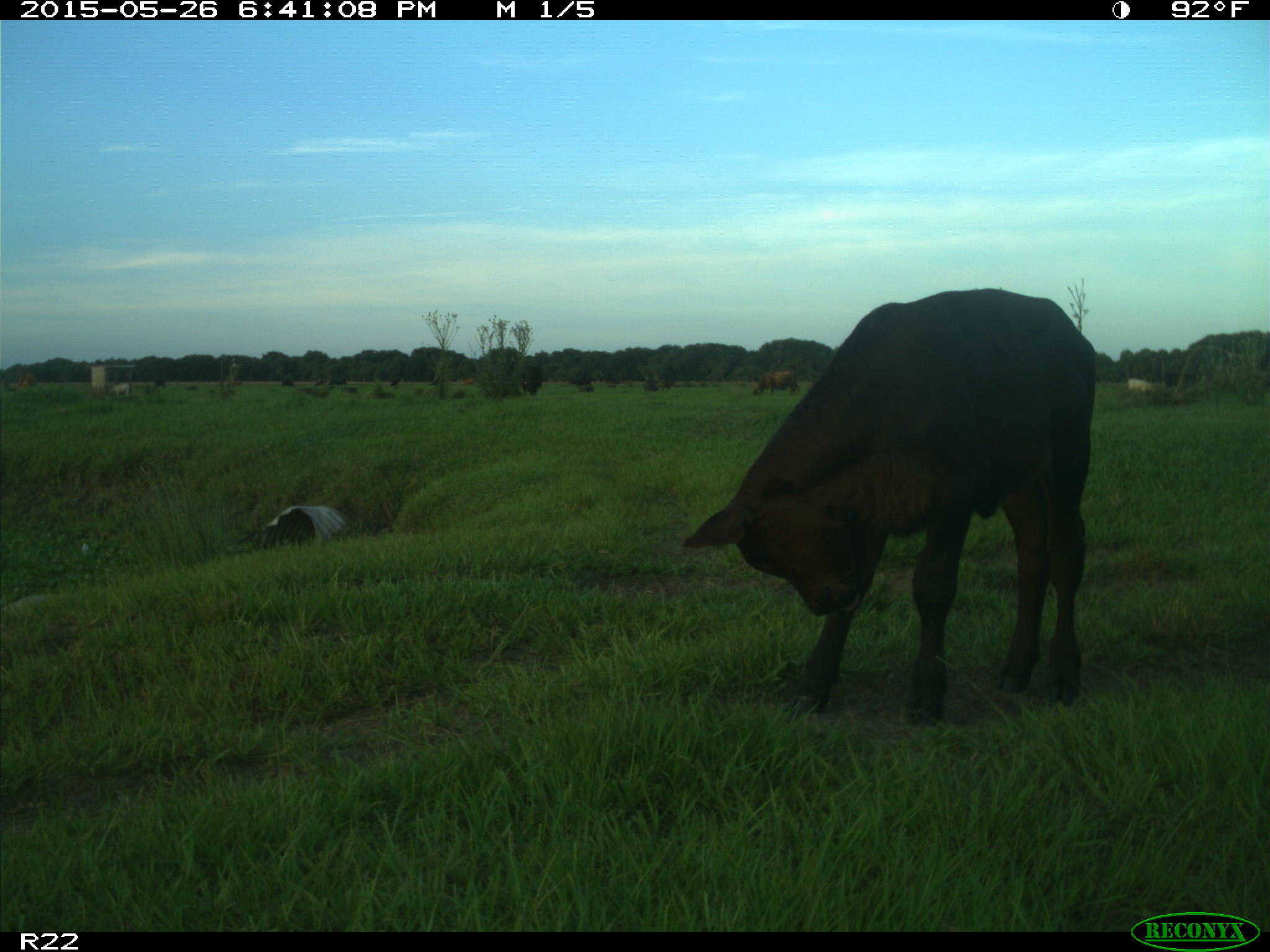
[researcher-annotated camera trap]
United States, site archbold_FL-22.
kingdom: Animalia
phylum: Chordata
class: Mammalia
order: Artiodactyla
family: Bovidae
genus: Bos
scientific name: Bos taurus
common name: domestic cow